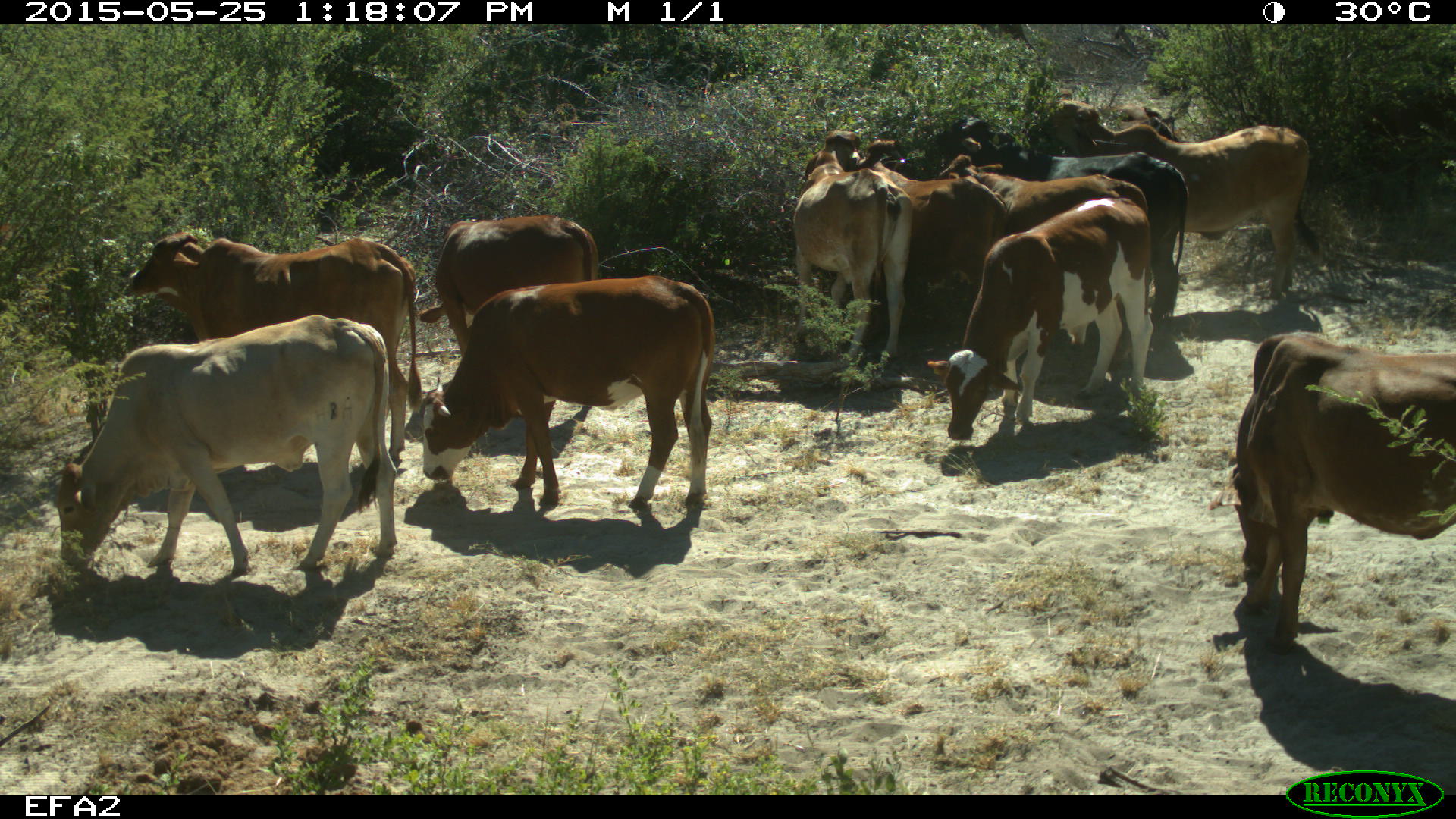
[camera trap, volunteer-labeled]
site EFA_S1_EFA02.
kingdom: Animalia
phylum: Chordata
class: Mammalia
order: Artiodactyla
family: Bovidae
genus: Bos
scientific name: Bos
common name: cattle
Cattle (Bos), count 11-50. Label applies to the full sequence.